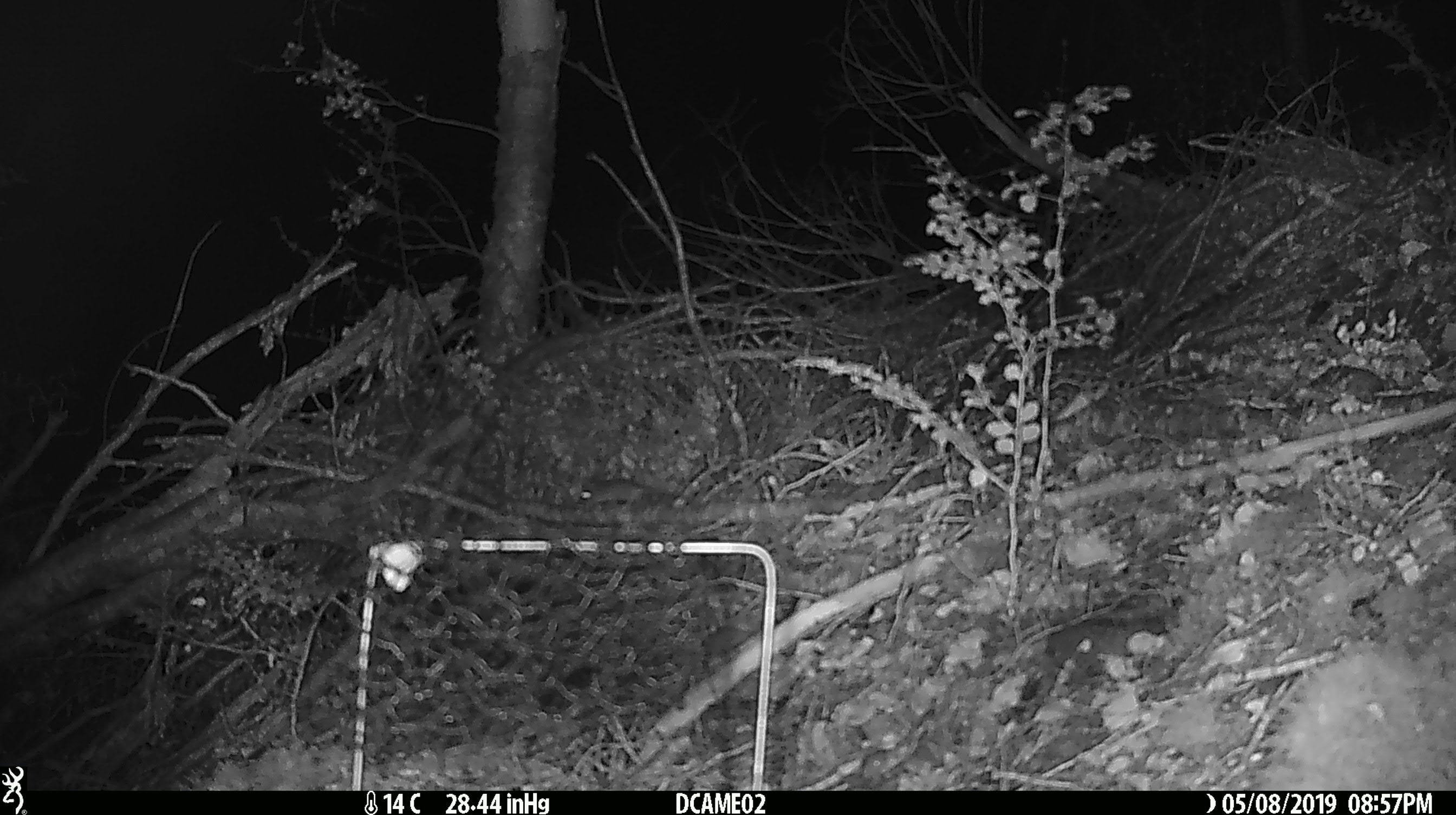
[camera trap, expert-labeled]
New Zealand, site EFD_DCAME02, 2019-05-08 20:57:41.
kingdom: Animalia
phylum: Chordata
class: Mammalia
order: Rodentia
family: Muridae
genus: Mus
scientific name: Mus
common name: mouse